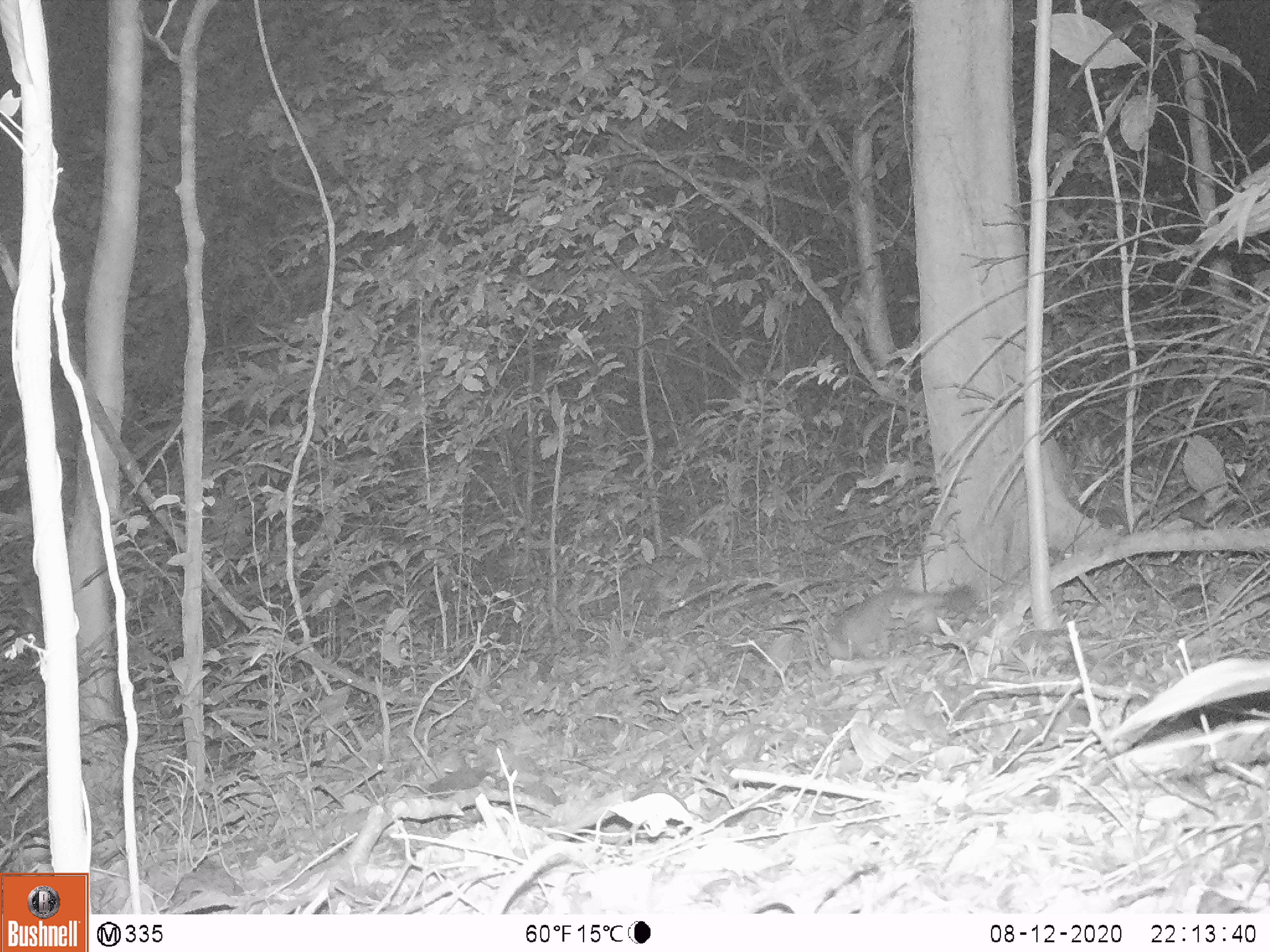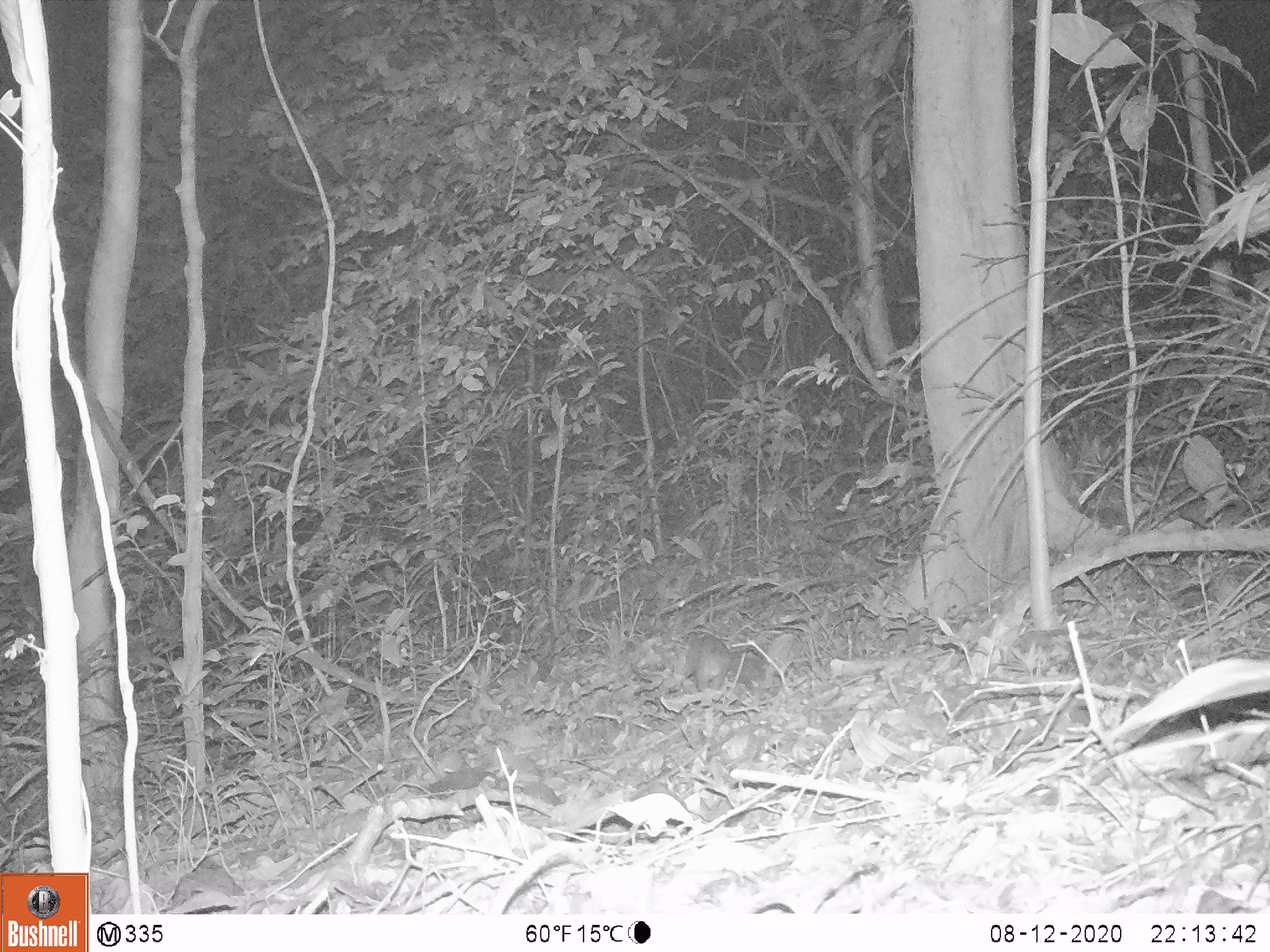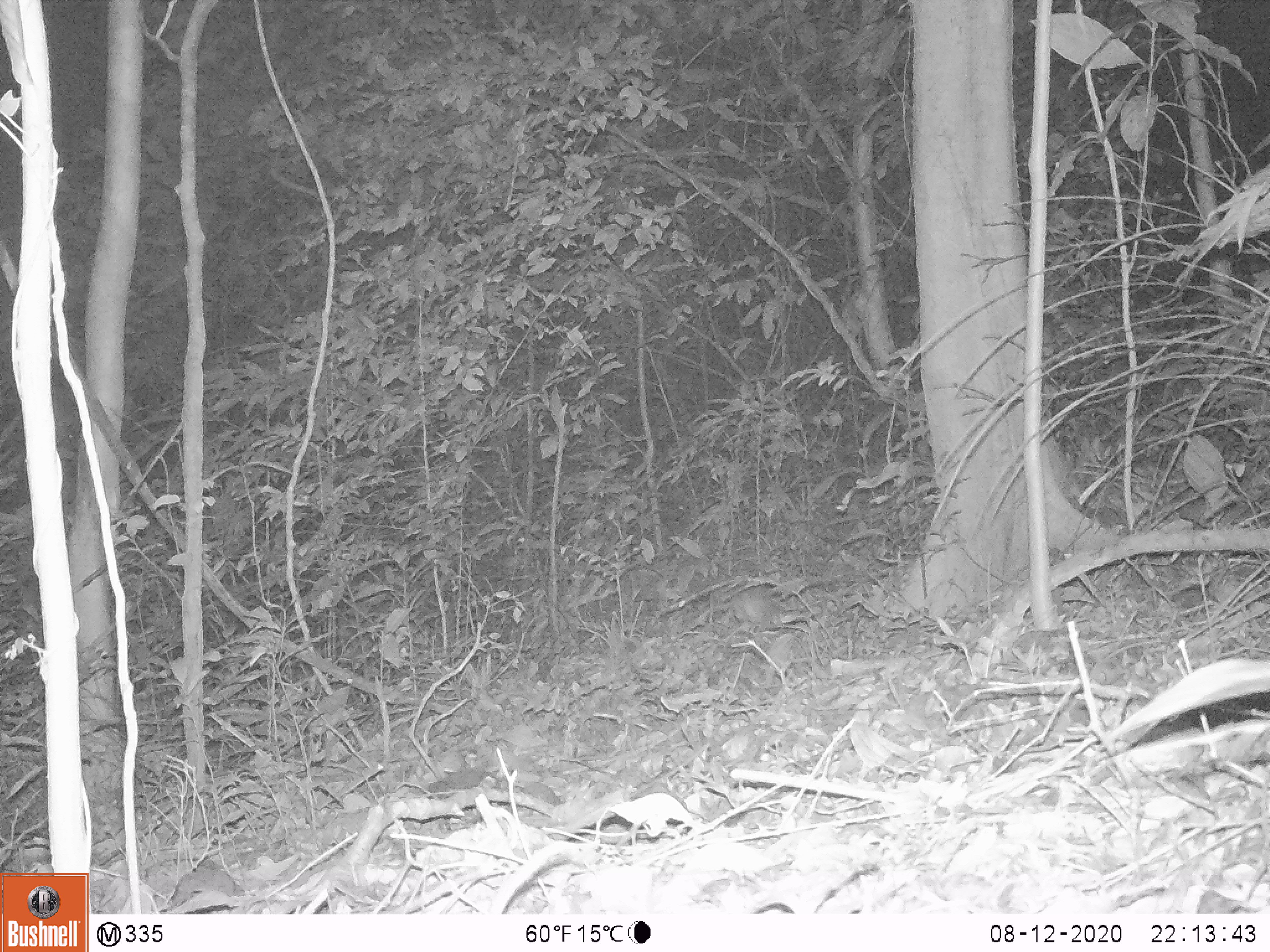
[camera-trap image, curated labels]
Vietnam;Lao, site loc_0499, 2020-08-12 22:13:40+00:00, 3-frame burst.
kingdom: Animalia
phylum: Chordata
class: Mammalia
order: Carnivora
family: Mustelidae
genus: Melogale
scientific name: Melogale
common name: ferret badger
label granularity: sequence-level